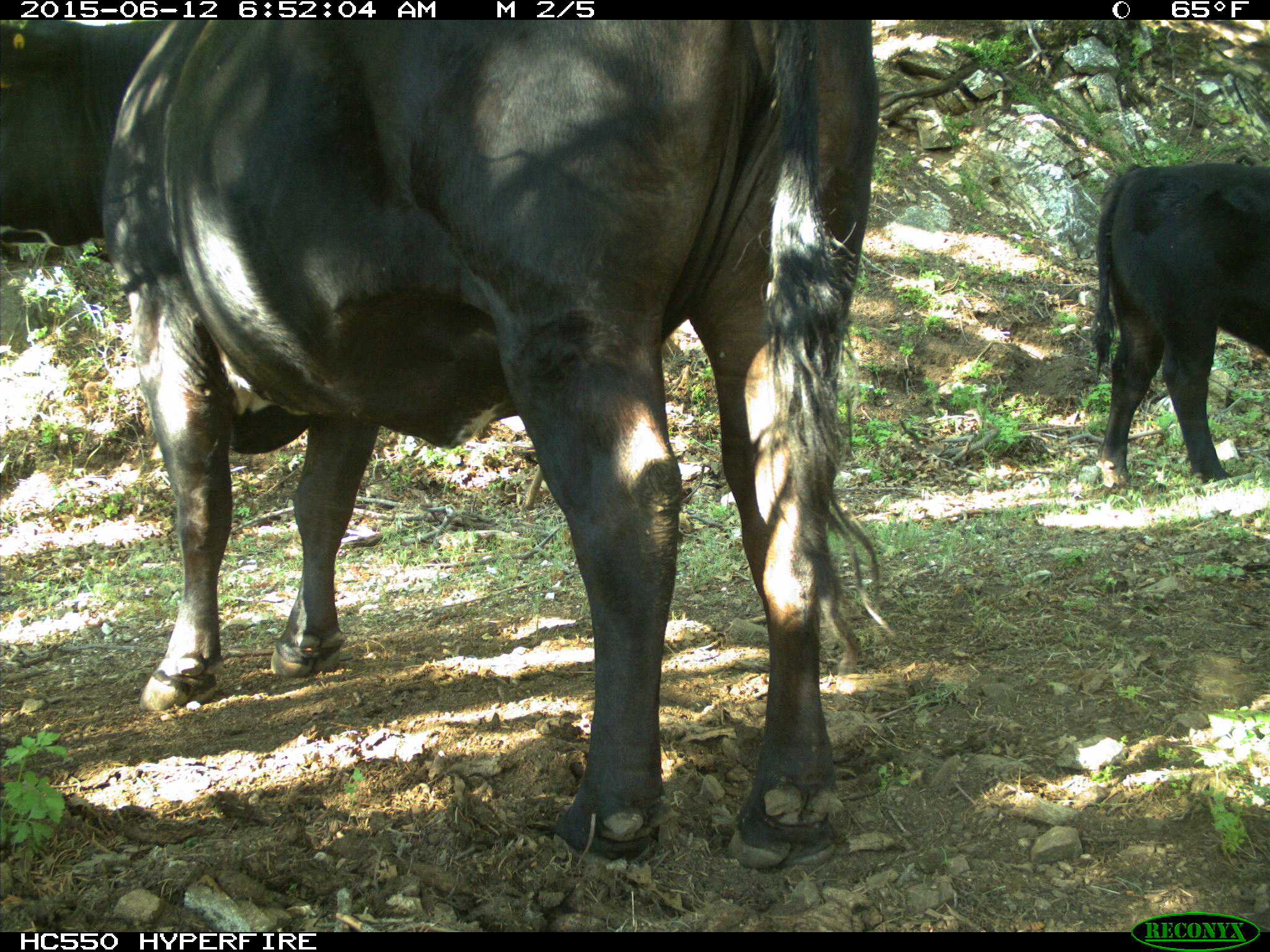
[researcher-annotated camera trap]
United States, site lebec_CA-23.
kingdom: Animalia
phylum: Chordata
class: Mammalia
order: Artiodactyla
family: Bovidae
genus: Bos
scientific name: Bos taurus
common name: domestic cow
Bos taurus (domestic cow).